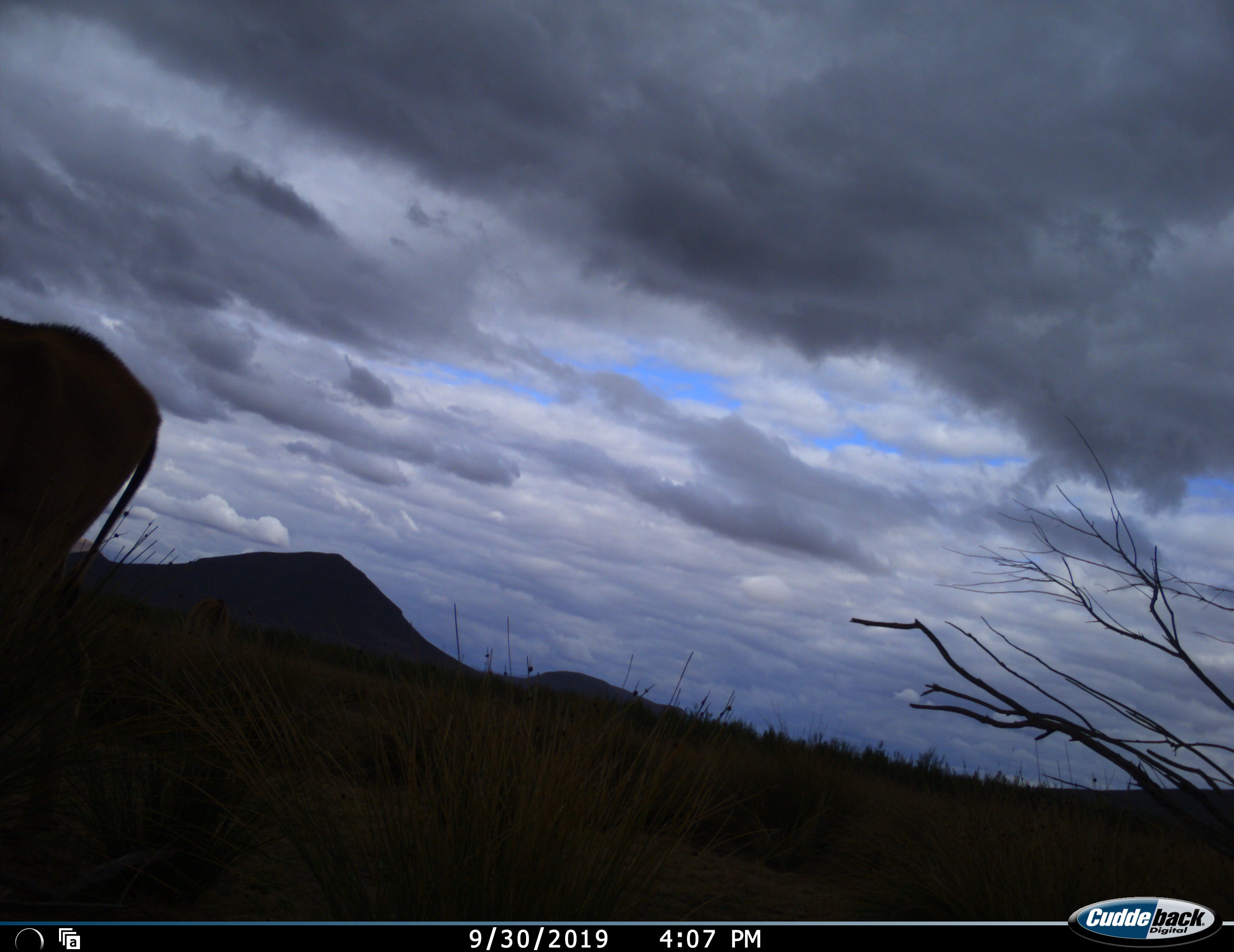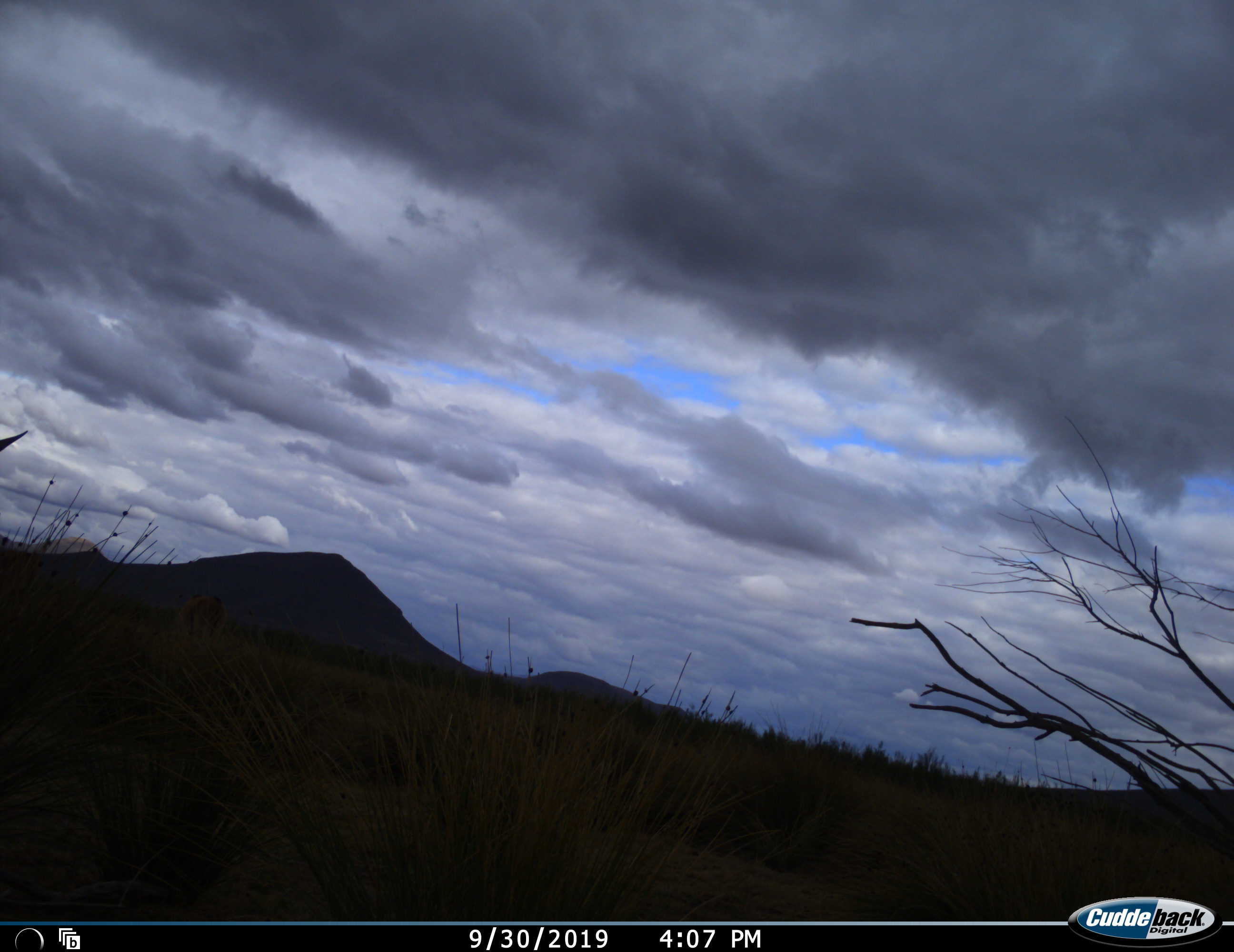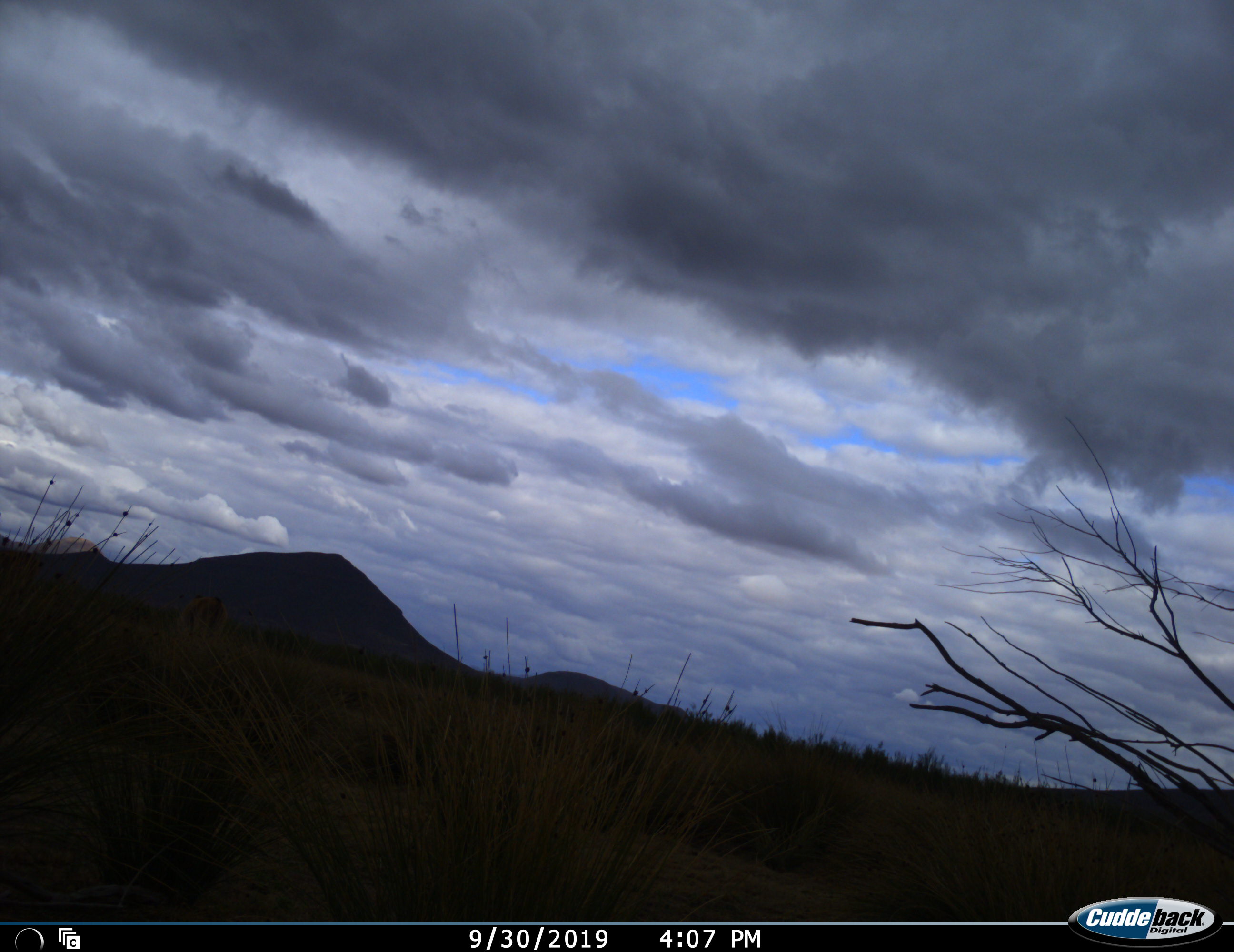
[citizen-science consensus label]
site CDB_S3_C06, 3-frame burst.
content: unidentified animal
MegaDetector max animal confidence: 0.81